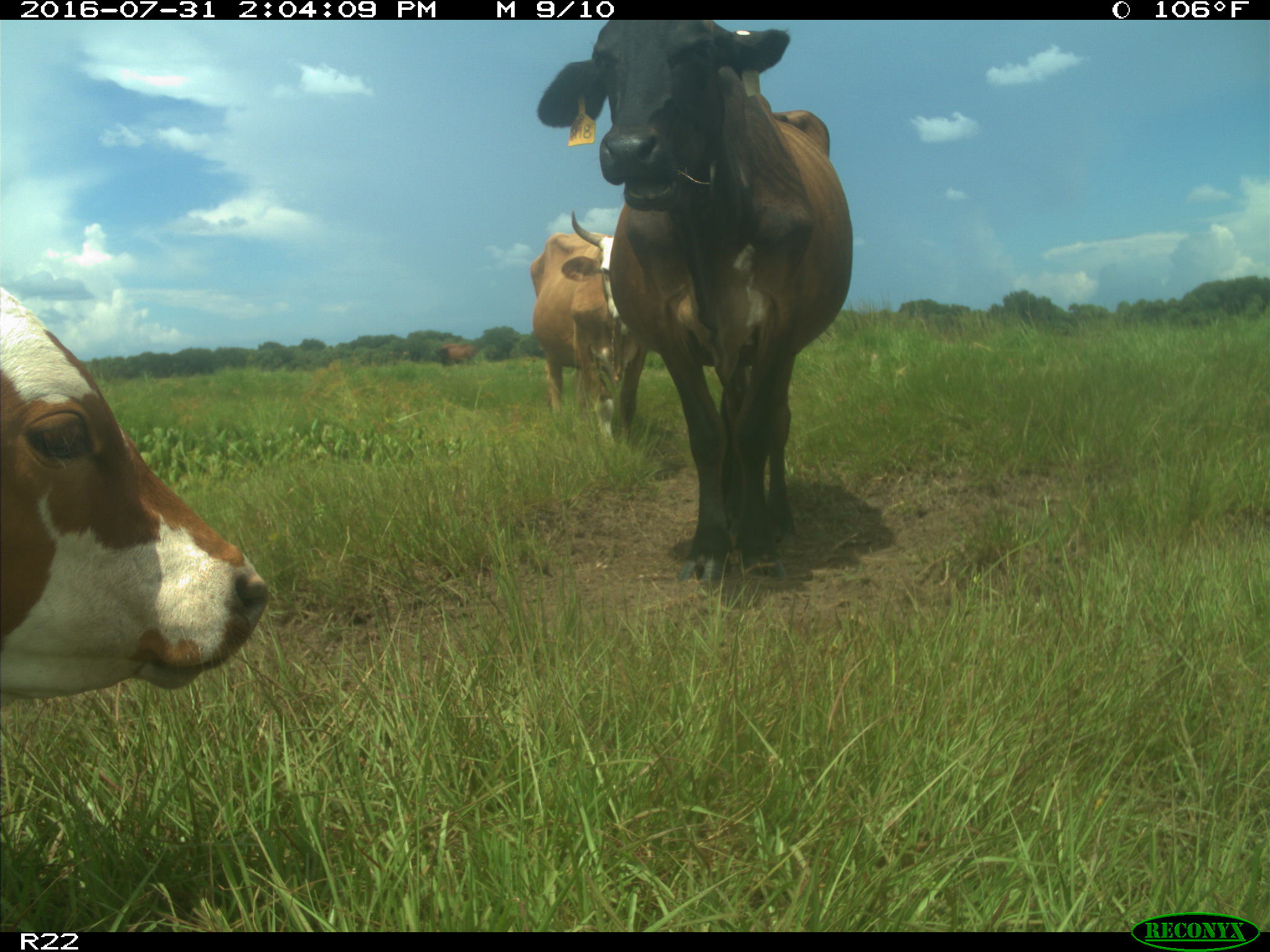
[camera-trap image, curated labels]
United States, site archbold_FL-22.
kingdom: Animalia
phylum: Chordata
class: Mammalia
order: Artiodactyla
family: Bovidae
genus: Bos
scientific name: Bos taurus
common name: domestic cow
Bos taurus (domestic cow).